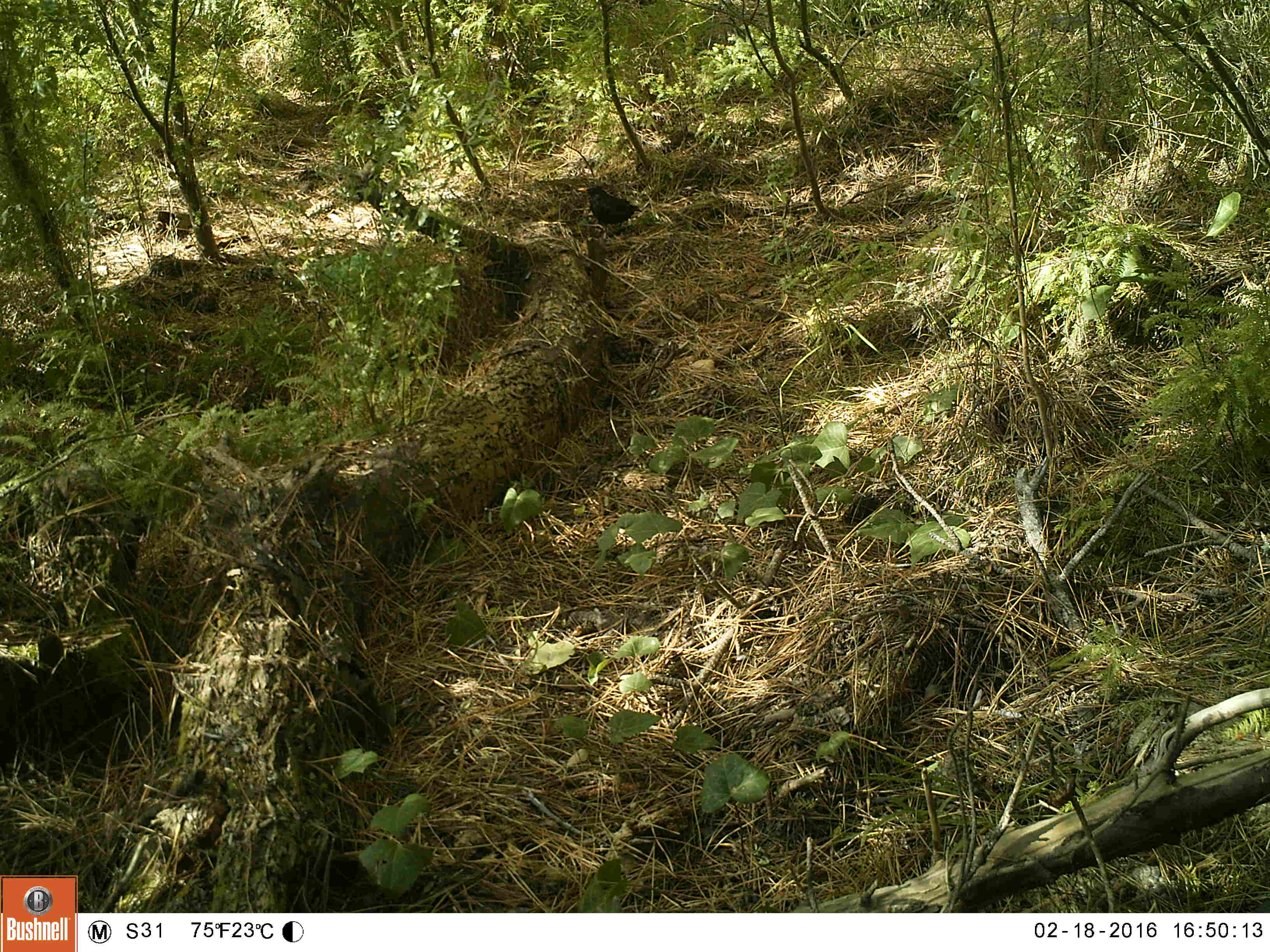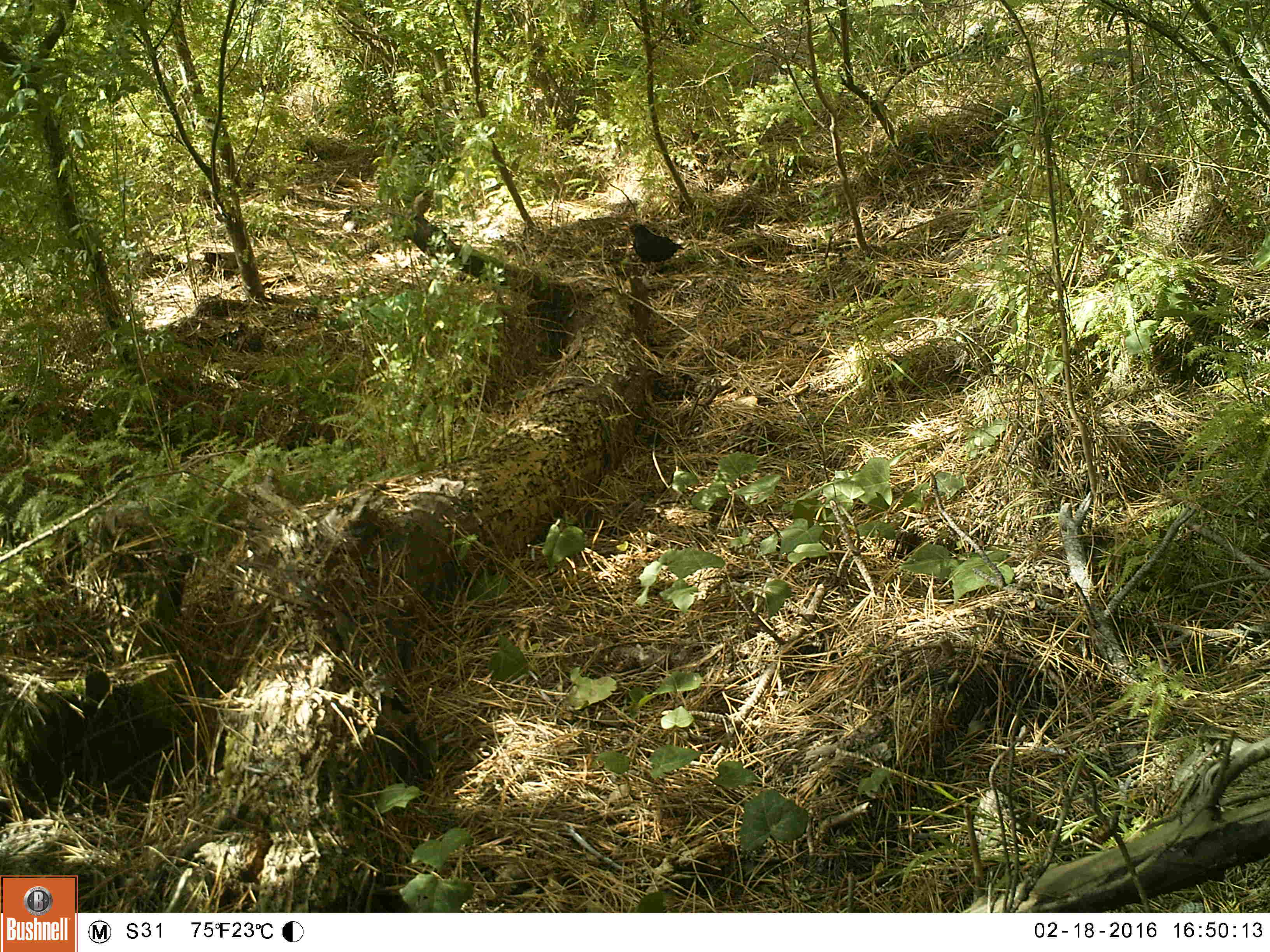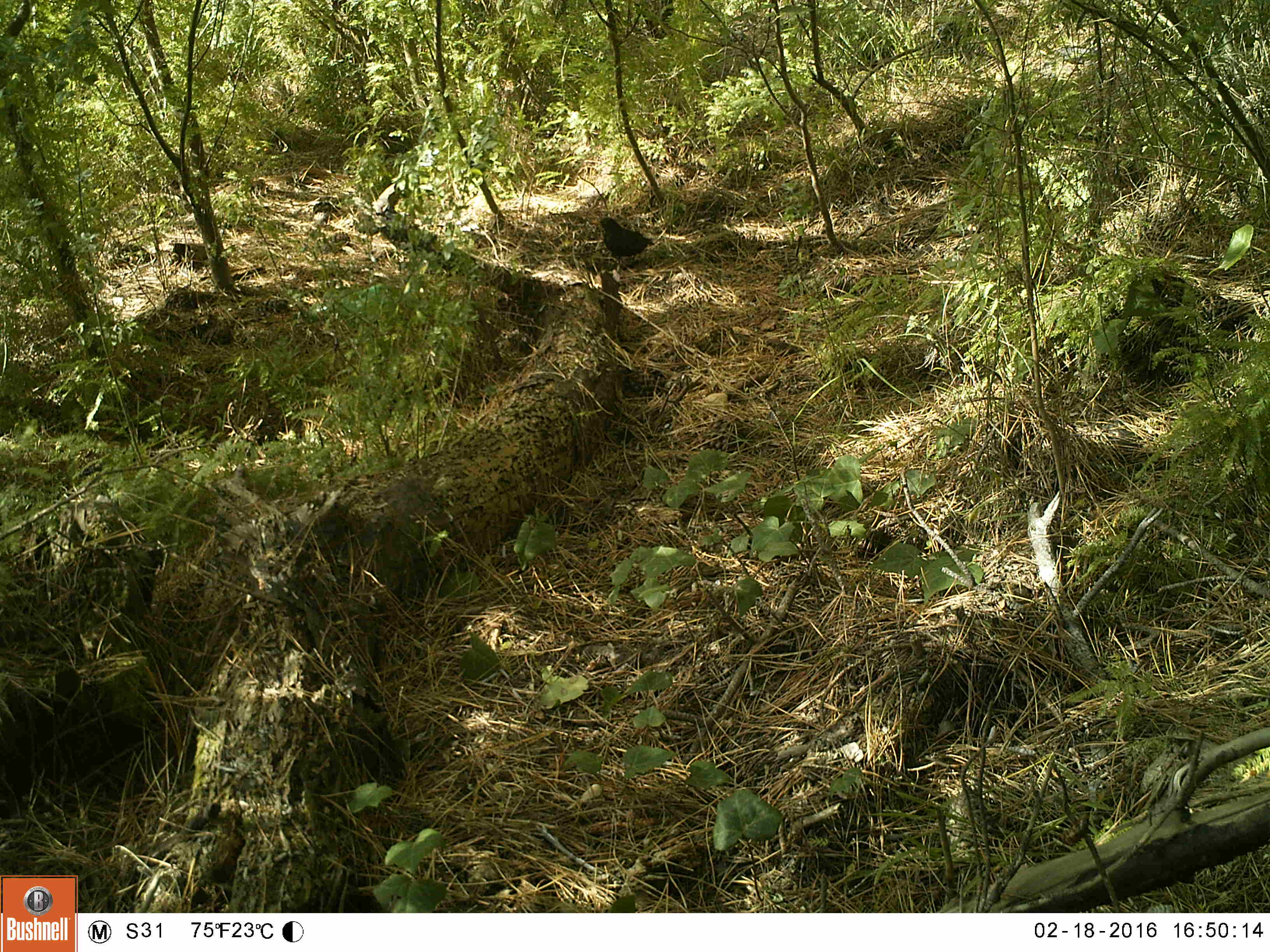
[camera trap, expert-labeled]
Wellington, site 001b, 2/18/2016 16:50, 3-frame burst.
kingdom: Animalia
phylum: Chordata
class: Aves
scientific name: Aves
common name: bird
Bird (Aves).